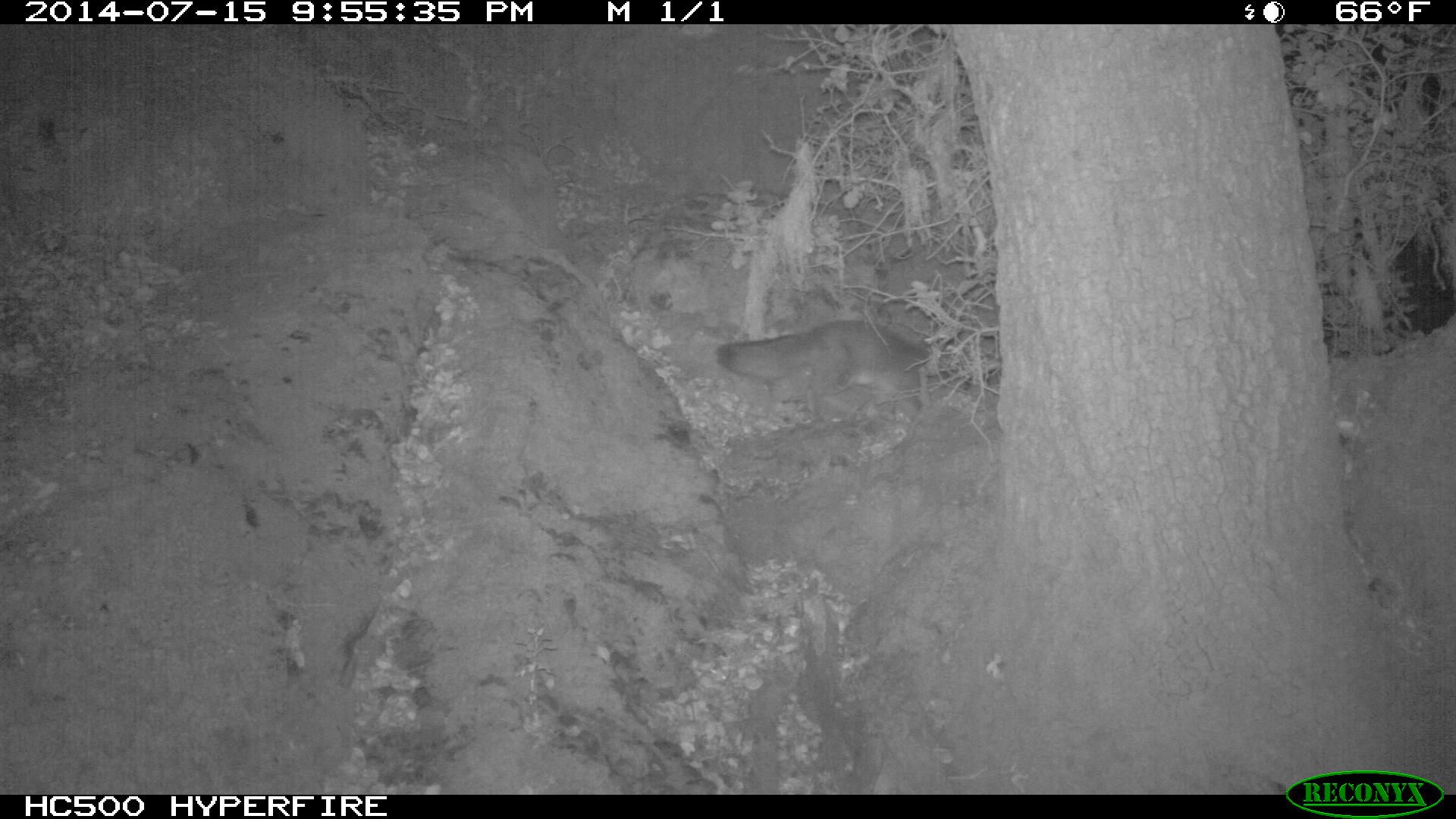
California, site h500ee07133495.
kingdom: Animalia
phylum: Chordata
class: Mammalia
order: Carnivora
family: Canidae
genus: Urocyon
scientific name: Urocyon littoralis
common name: island fox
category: fox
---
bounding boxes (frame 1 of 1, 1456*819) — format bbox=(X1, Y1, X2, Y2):
fox: bbox=(715, 318, 973, 421)